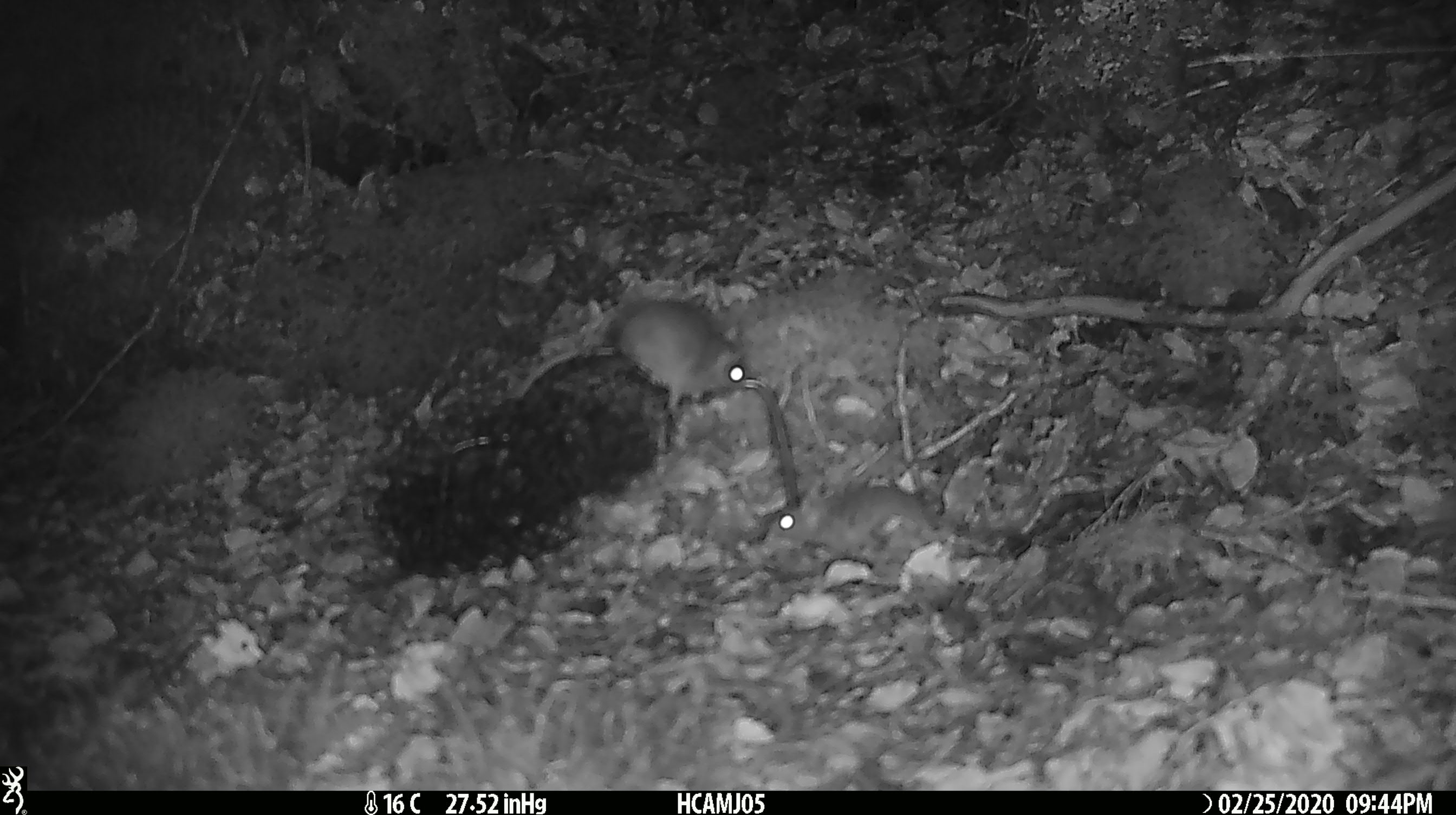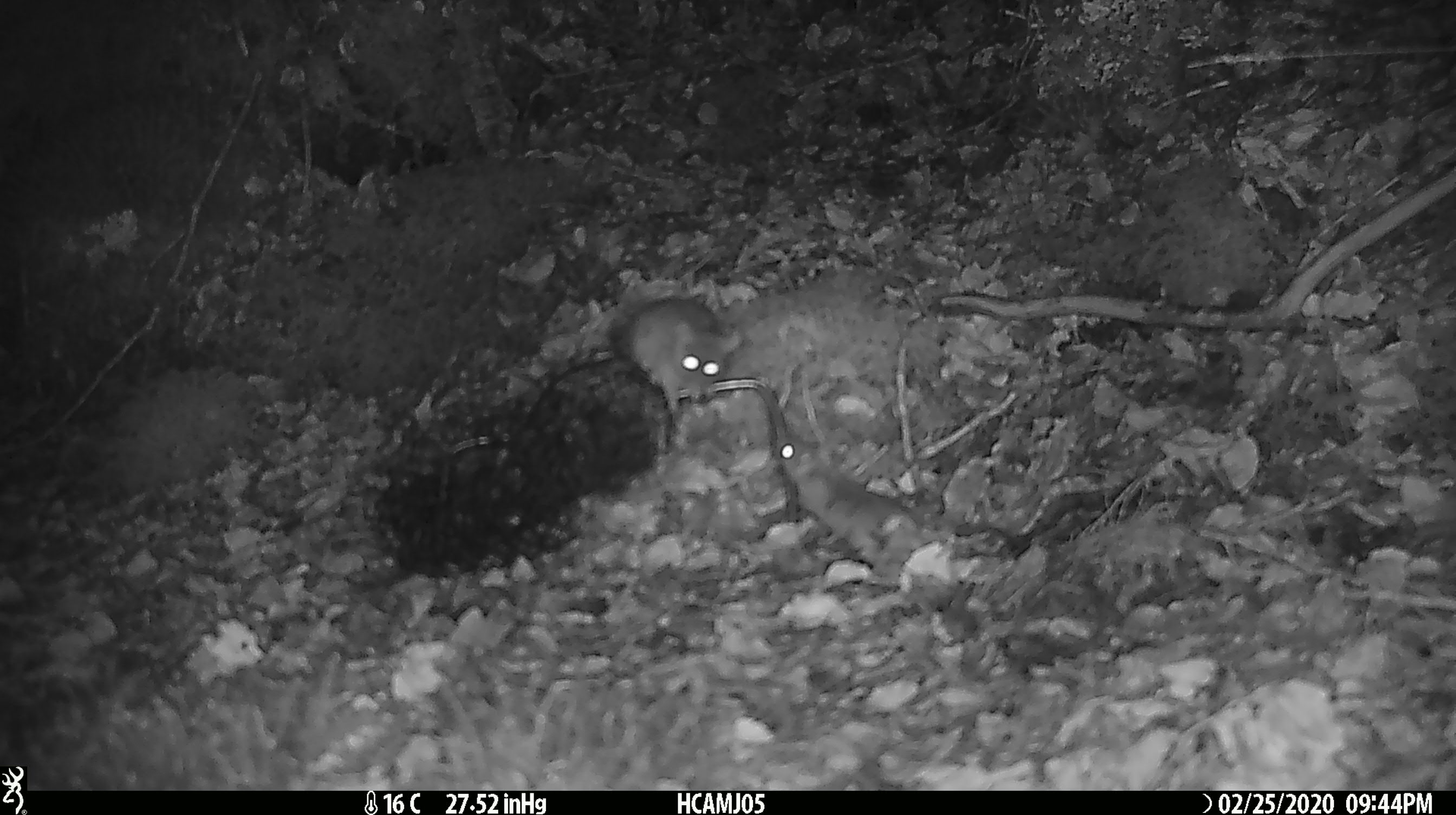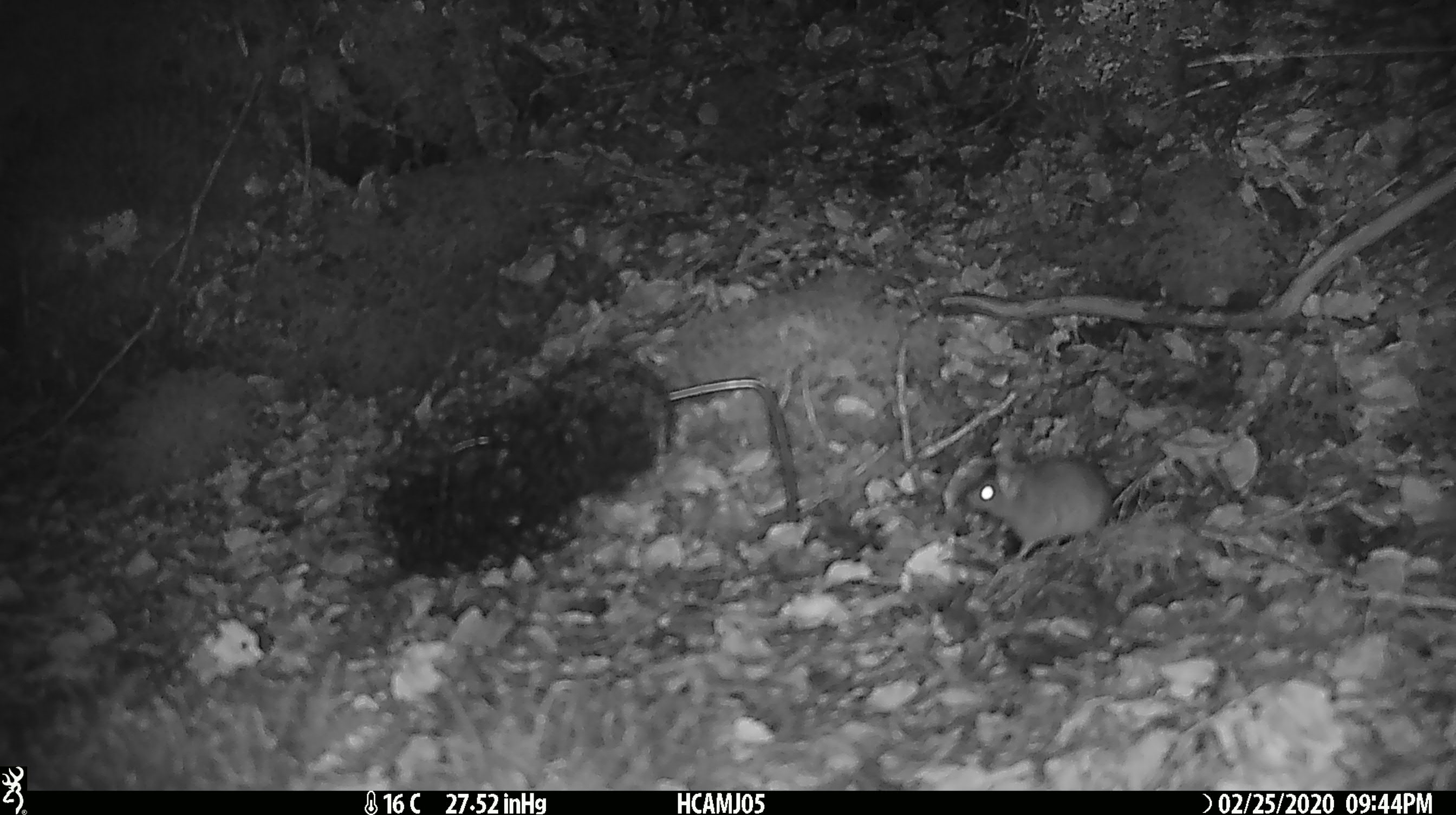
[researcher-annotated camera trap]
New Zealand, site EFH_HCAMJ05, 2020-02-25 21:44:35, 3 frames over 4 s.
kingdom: Animalia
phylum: Chordata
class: Mammalia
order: Rodentia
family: Muridae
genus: Mus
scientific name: Mus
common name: mouse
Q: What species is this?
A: Mouse (Mus).